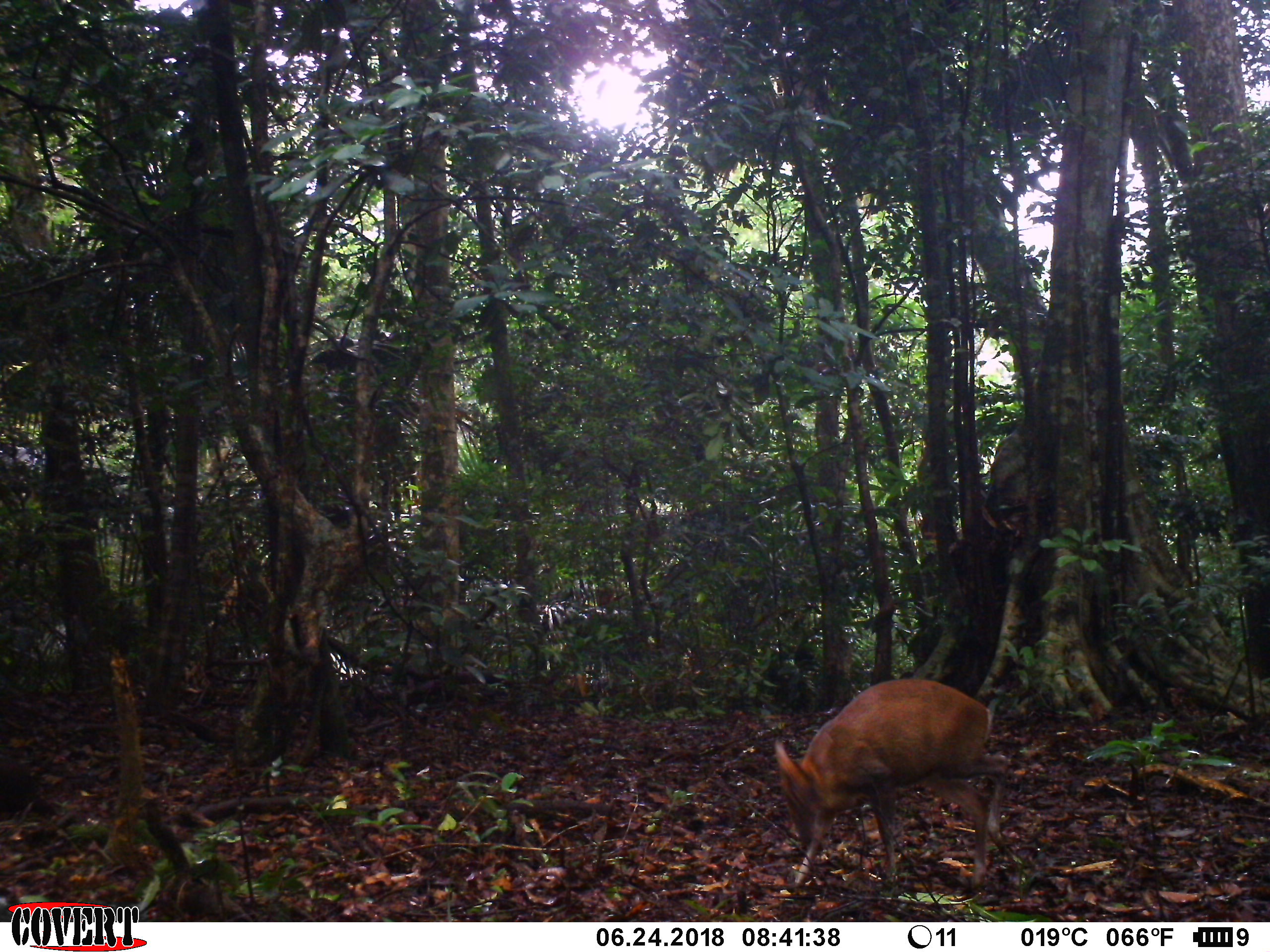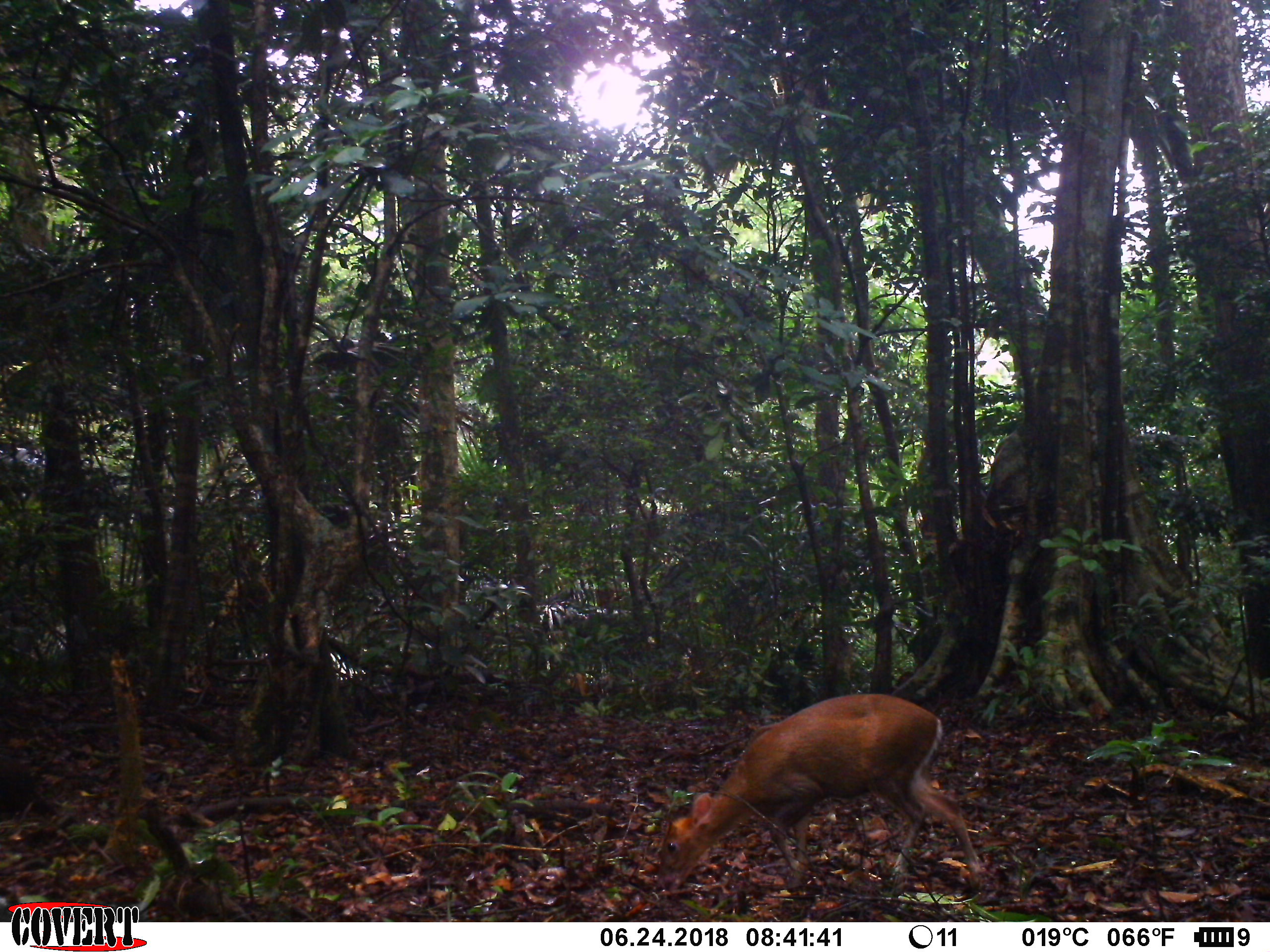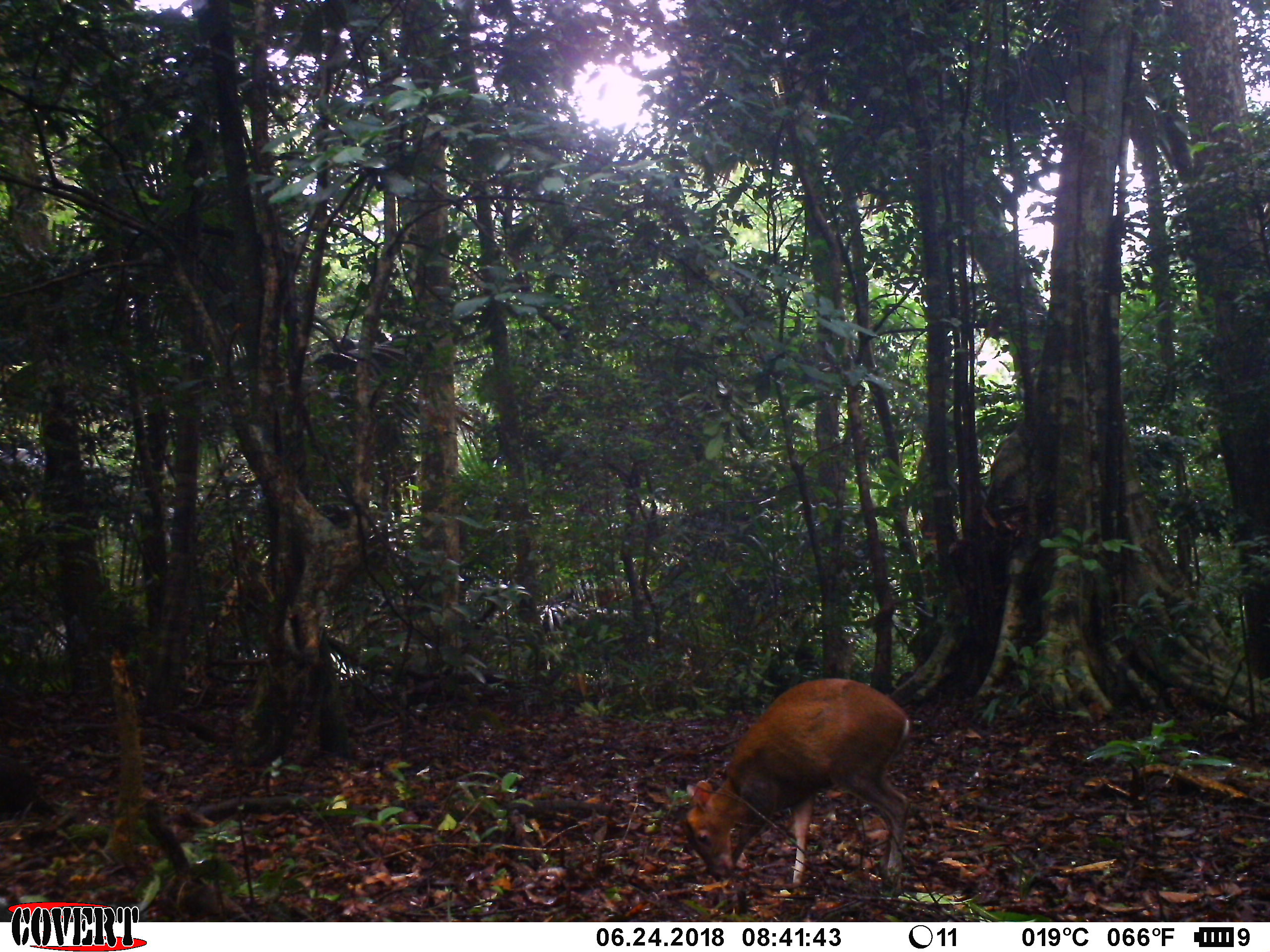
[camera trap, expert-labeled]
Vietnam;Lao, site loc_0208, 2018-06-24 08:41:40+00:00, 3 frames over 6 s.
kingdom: Animalia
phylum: Chordata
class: Mammalia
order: Artiodactyla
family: Cervidae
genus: Muntiacus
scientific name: Muntiacus rooseveltorum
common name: roosevelt's muntjac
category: roosevelts muntjac group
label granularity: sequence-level